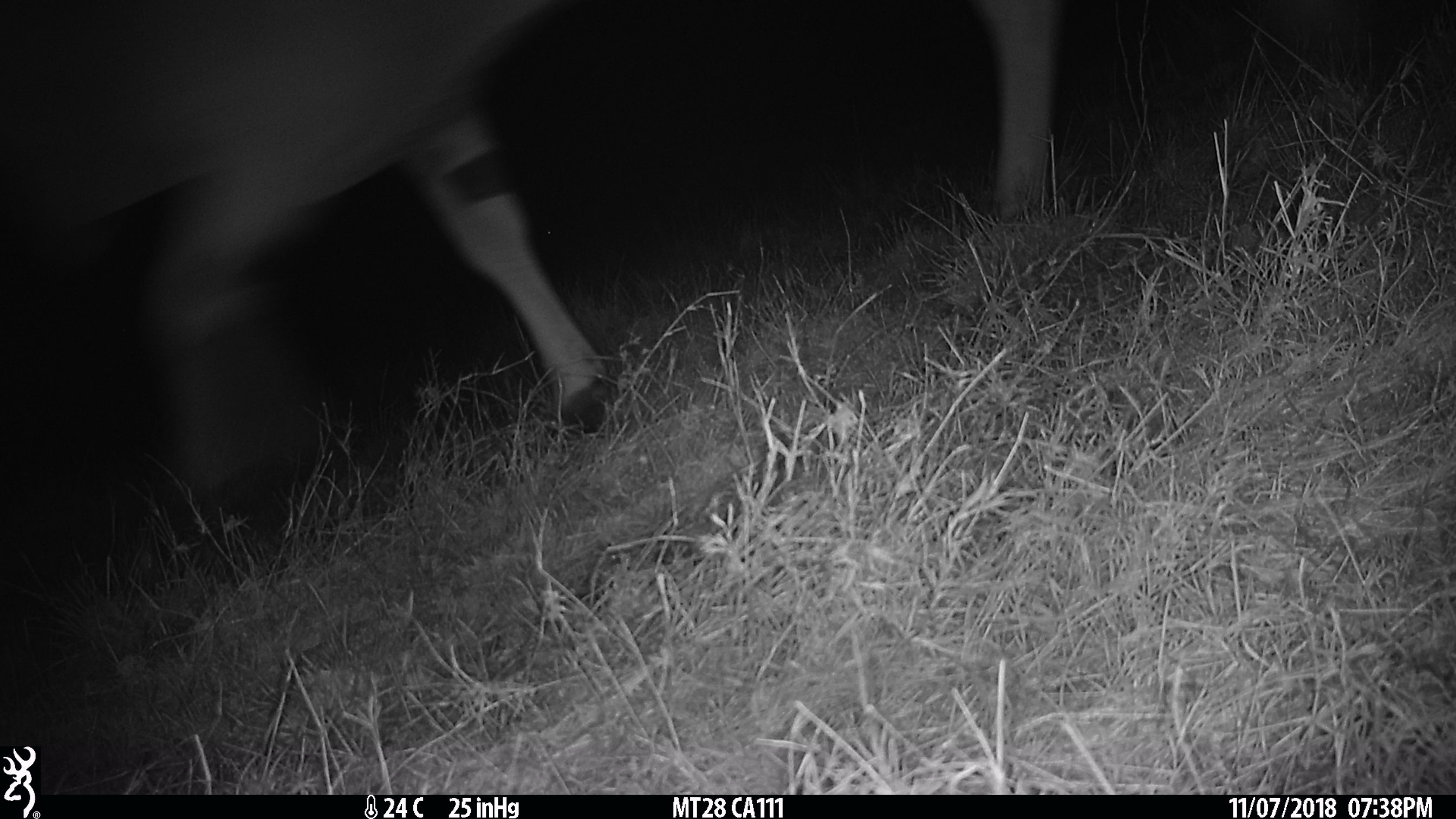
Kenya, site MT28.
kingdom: Animalia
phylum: Chordata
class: Mammalia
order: Artiodactyla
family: Bovidae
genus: Tragelaphus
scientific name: Tragelaphus oryx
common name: eland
Eland (Tragelaphus oryx).